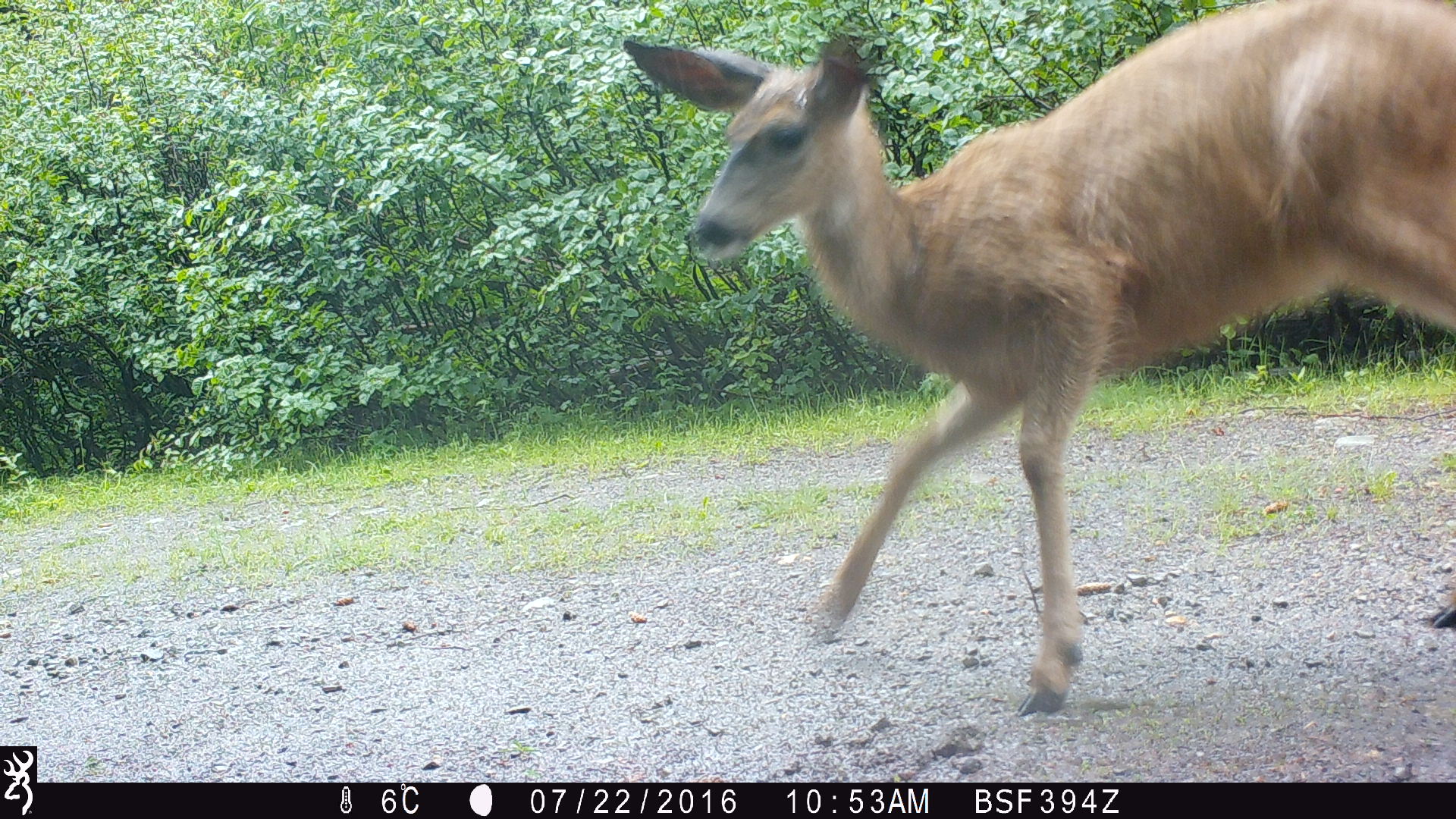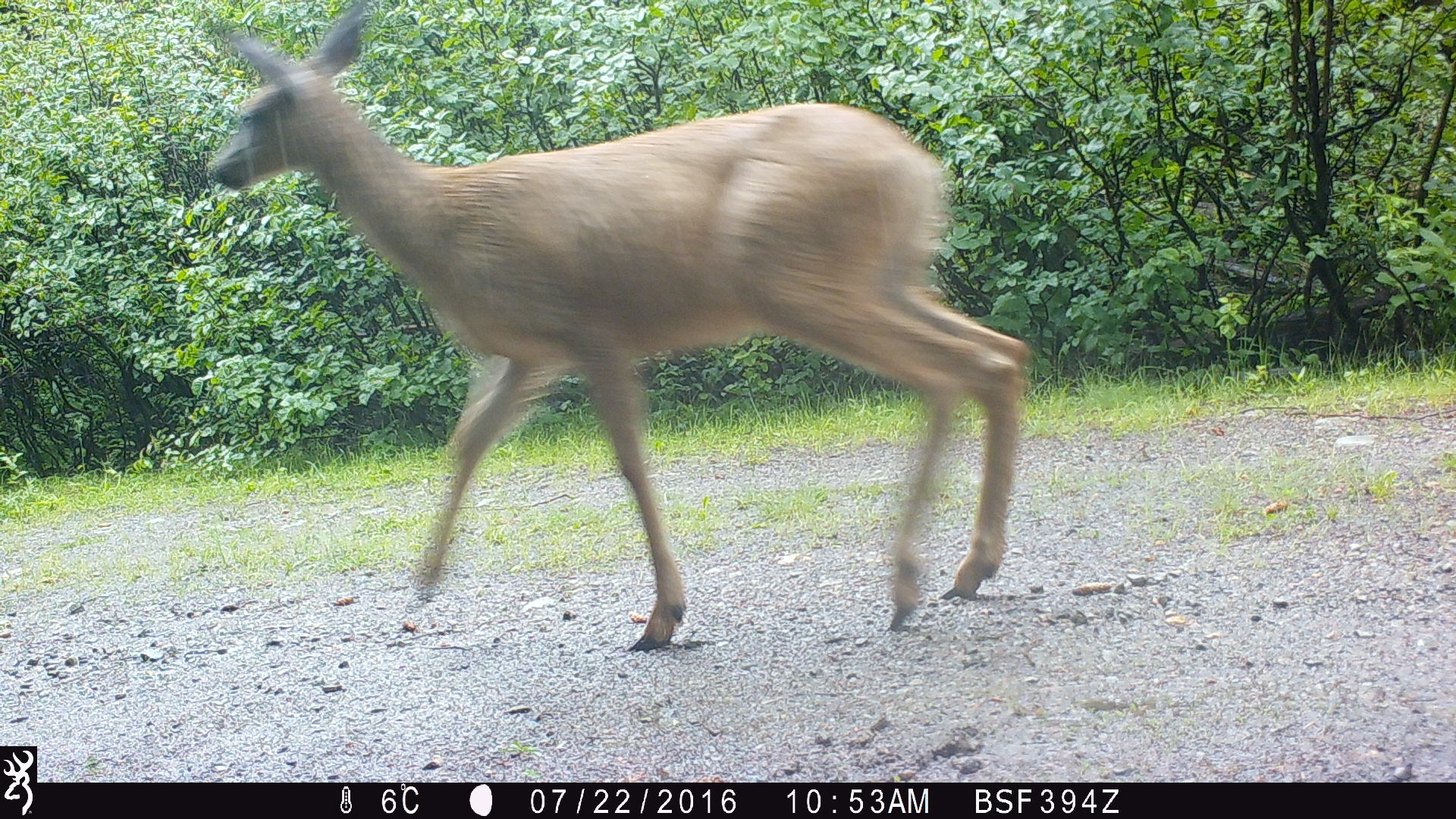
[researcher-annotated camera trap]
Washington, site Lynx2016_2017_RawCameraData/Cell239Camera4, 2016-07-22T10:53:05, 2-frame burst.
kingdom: Animalia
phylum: Chordata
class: Mammalia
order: Artiodactyla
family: Cervidae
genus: Odocoileus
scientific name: Odocoileus hemionus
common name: mule deer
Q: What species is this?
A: Odocoileus hemionus (mule deer).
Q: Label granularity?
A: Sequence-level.